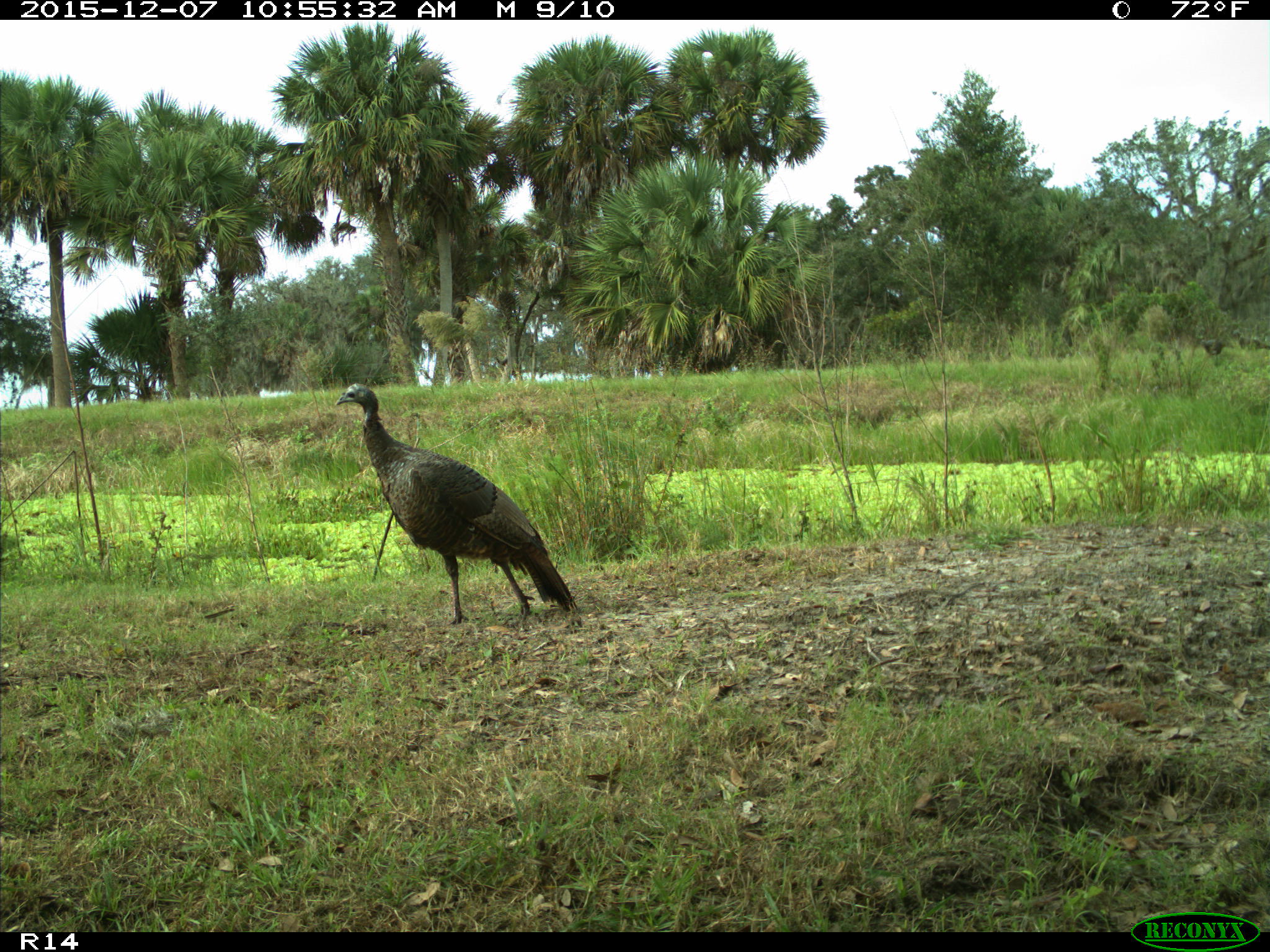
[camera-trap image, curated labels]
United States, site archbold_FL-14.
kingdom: Animalia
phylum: Chordata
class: Aves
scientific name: Aves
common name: birds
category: unidentified bird